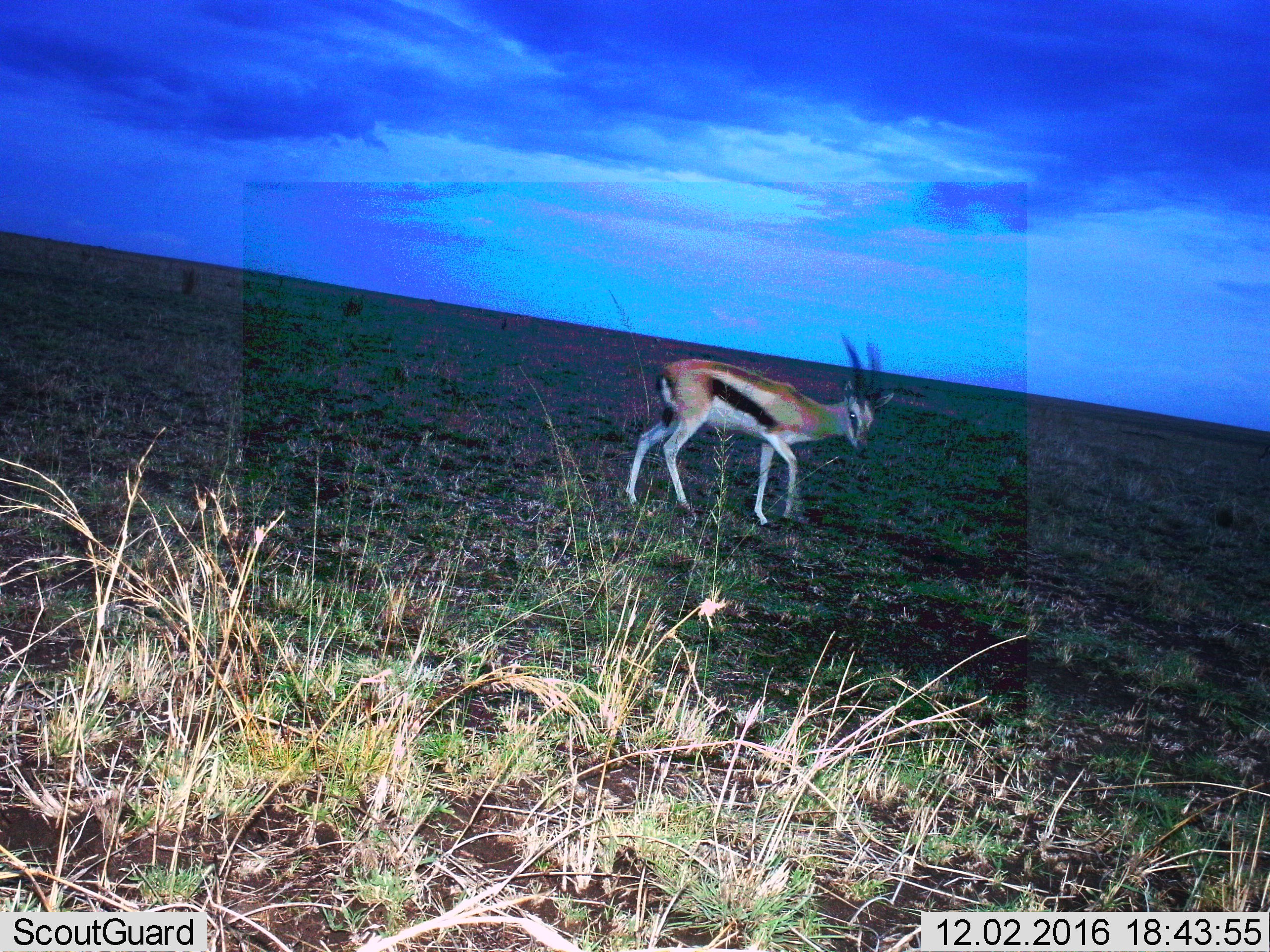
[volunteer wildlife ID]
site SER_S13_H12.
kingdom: Animalia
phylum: Chordata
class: Mammalia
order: Artiodactyla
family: Bovidae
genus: Eudorcas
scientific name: Eudorcas thomsonii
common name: thomson's gazelle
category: gazellethomsons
Gazellethomsons (thomson's gazelle) (Eudorcas thomsonii), count 1. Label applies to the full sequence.